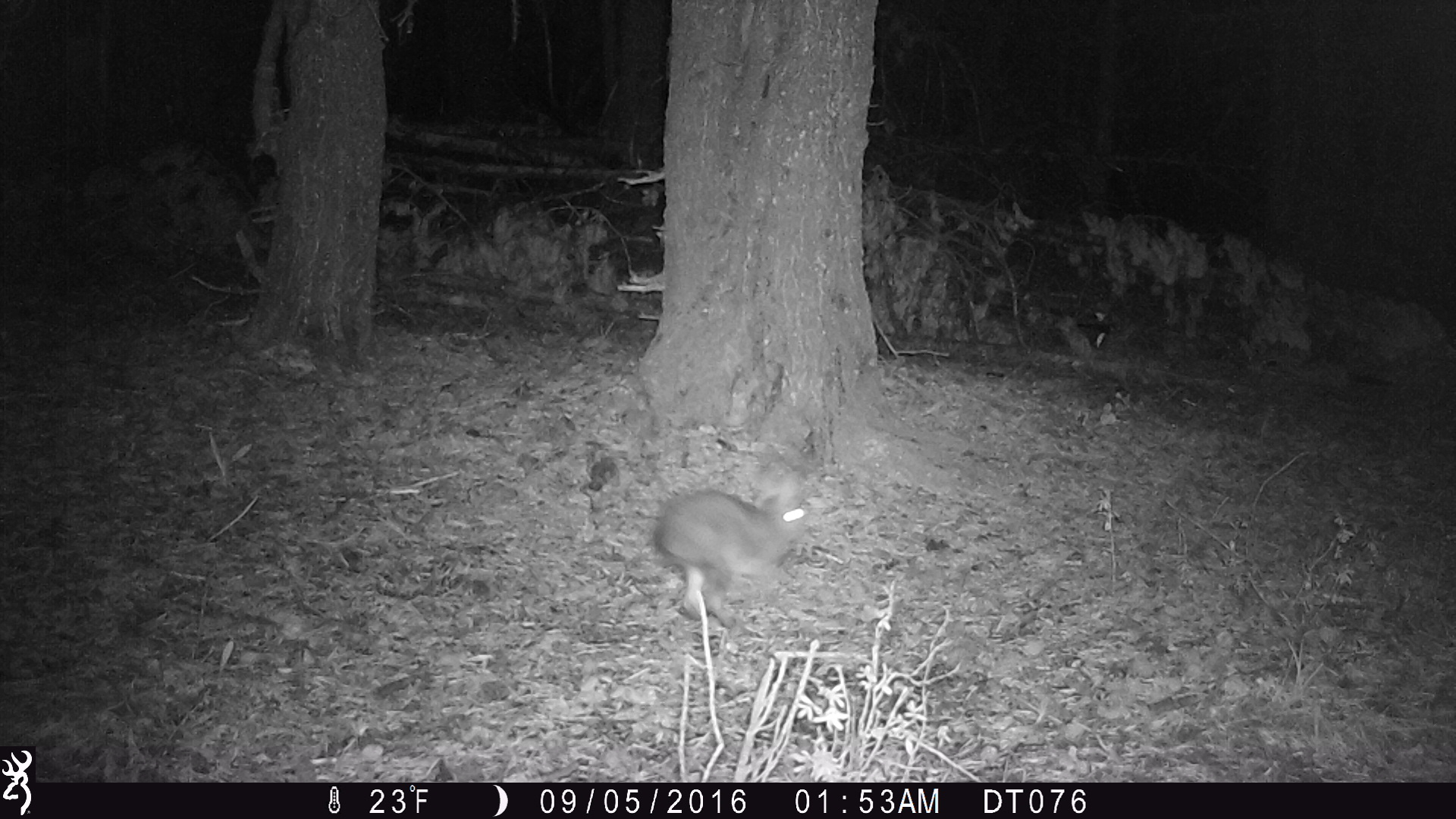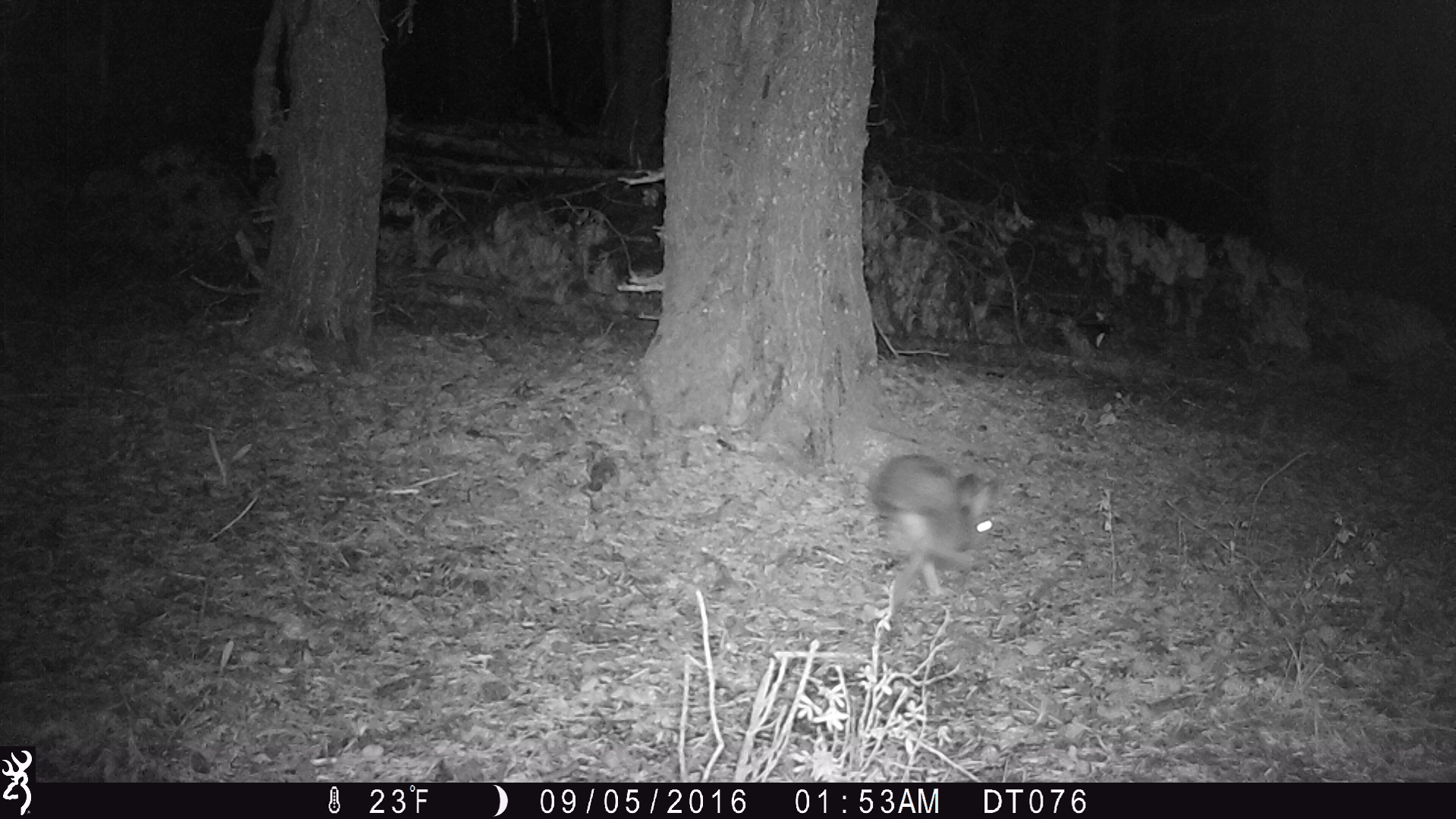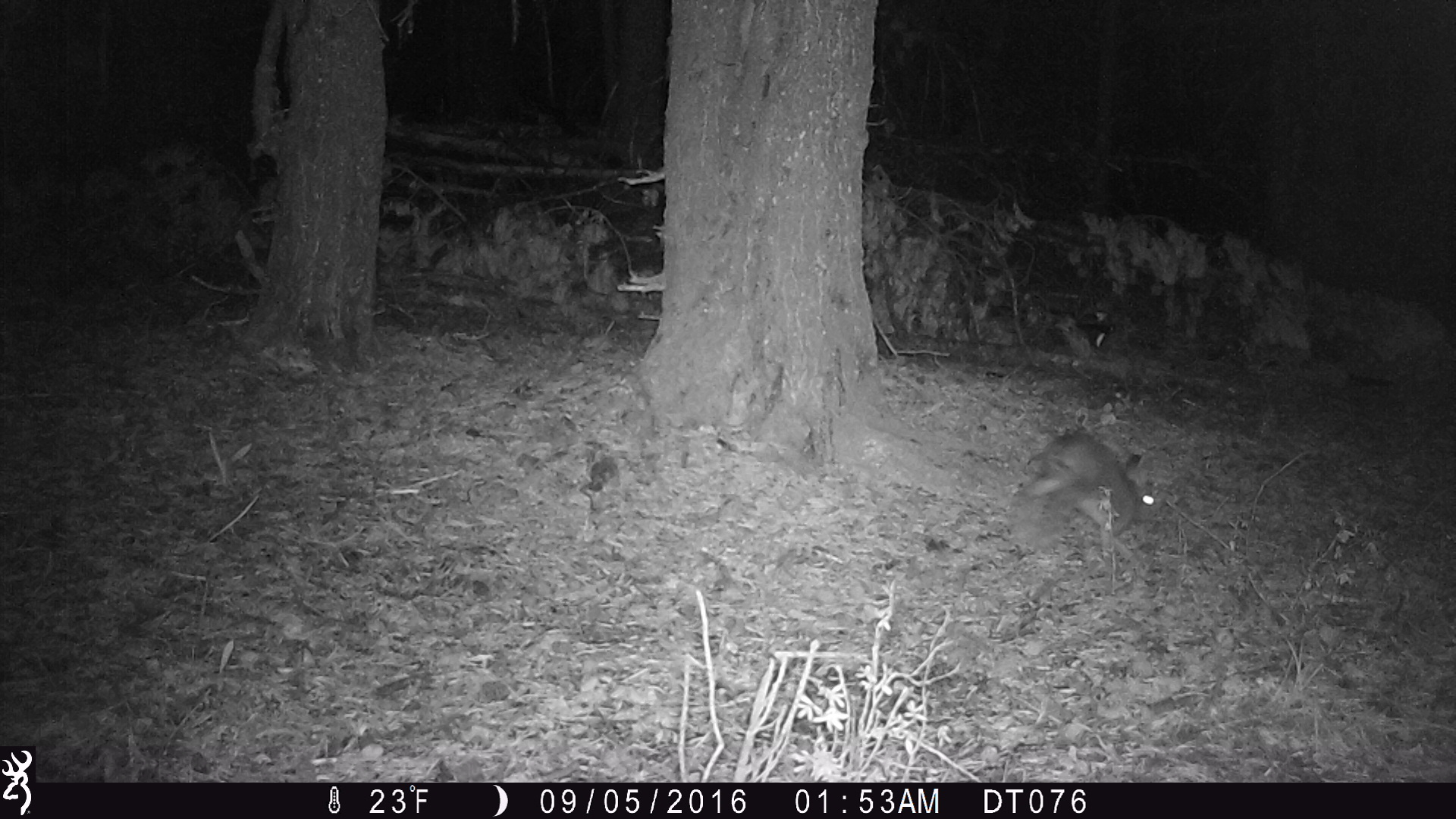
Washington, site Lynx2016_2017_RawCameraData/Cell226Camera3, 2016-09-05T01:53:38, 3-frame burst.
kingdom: Animalia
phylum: Chordata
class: Mammalia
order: Lagomorpha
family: Leporidae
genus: Lepus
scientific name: Lepus americanus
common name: snowshoe hare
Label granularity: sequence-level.